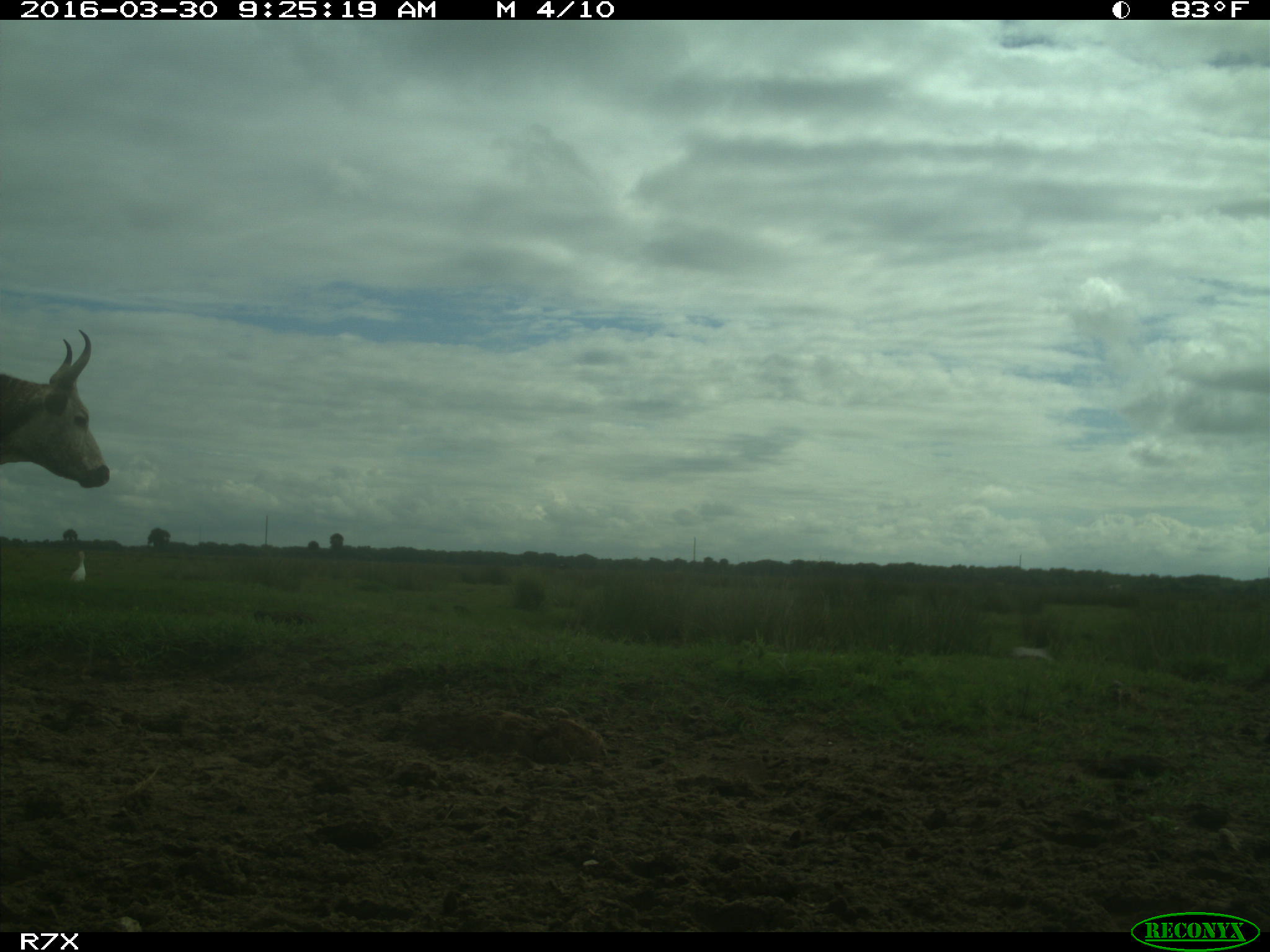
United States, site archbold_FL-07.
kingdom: Animalia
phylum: Chordata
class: Mammalia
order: Artiodactyla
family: Bovidae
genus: Bos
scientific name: Bos taurus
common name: domestic cow